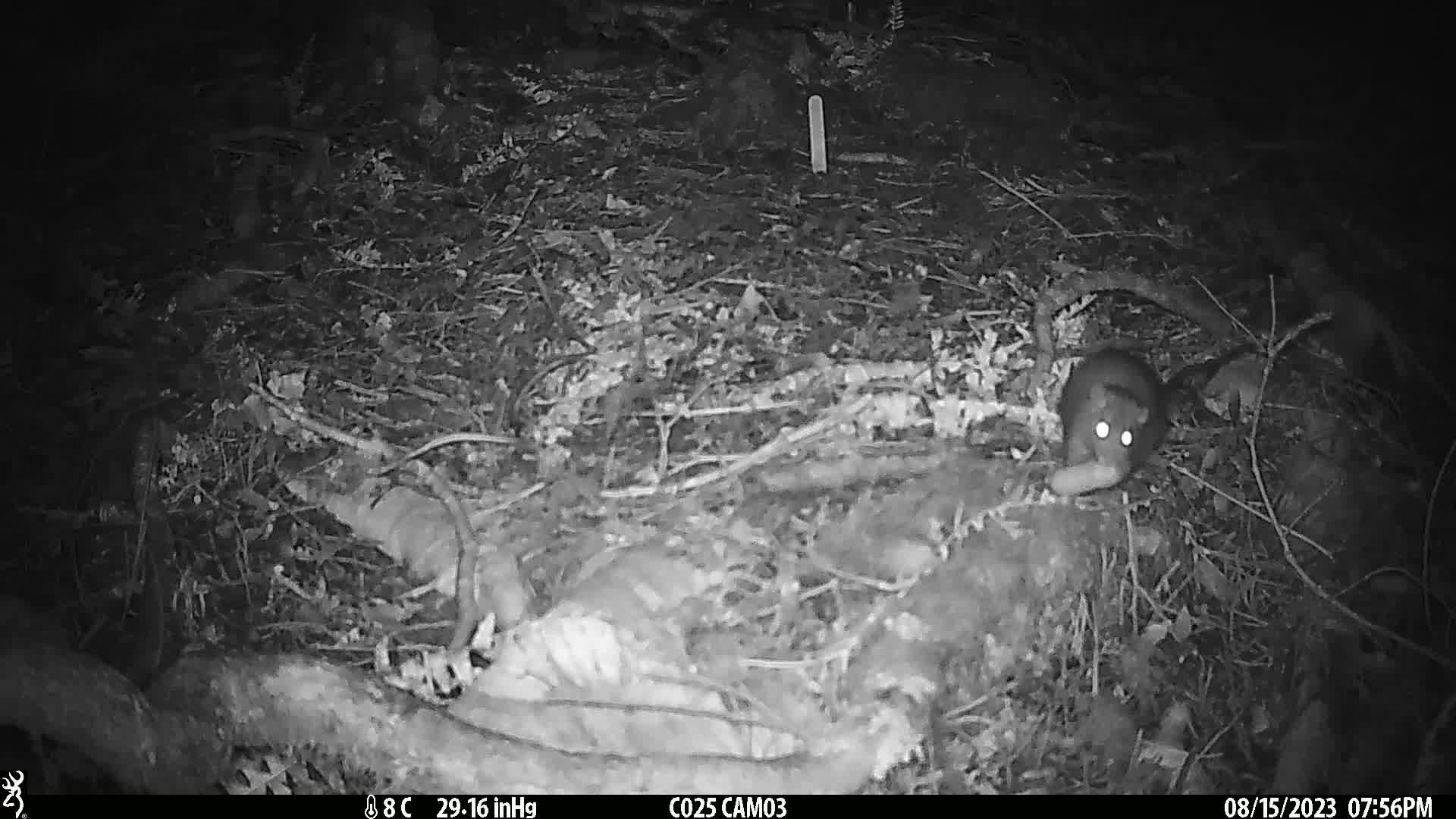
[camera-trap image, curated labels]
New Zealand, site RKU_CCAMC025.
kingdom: Animalia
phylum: Chordata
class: Mammalia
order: Rodentia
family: Muridae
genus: Rattus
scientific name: Rattus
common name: rat